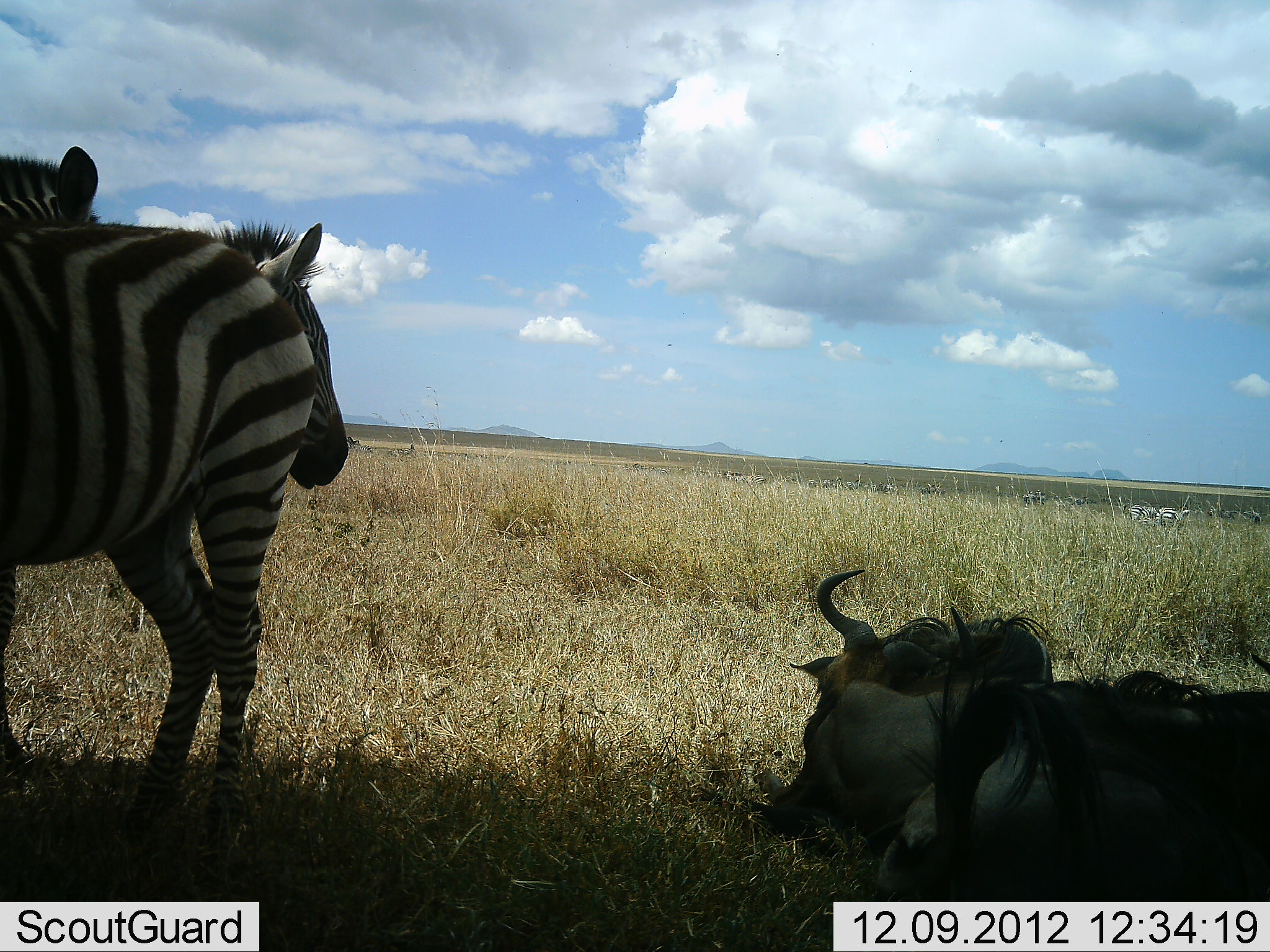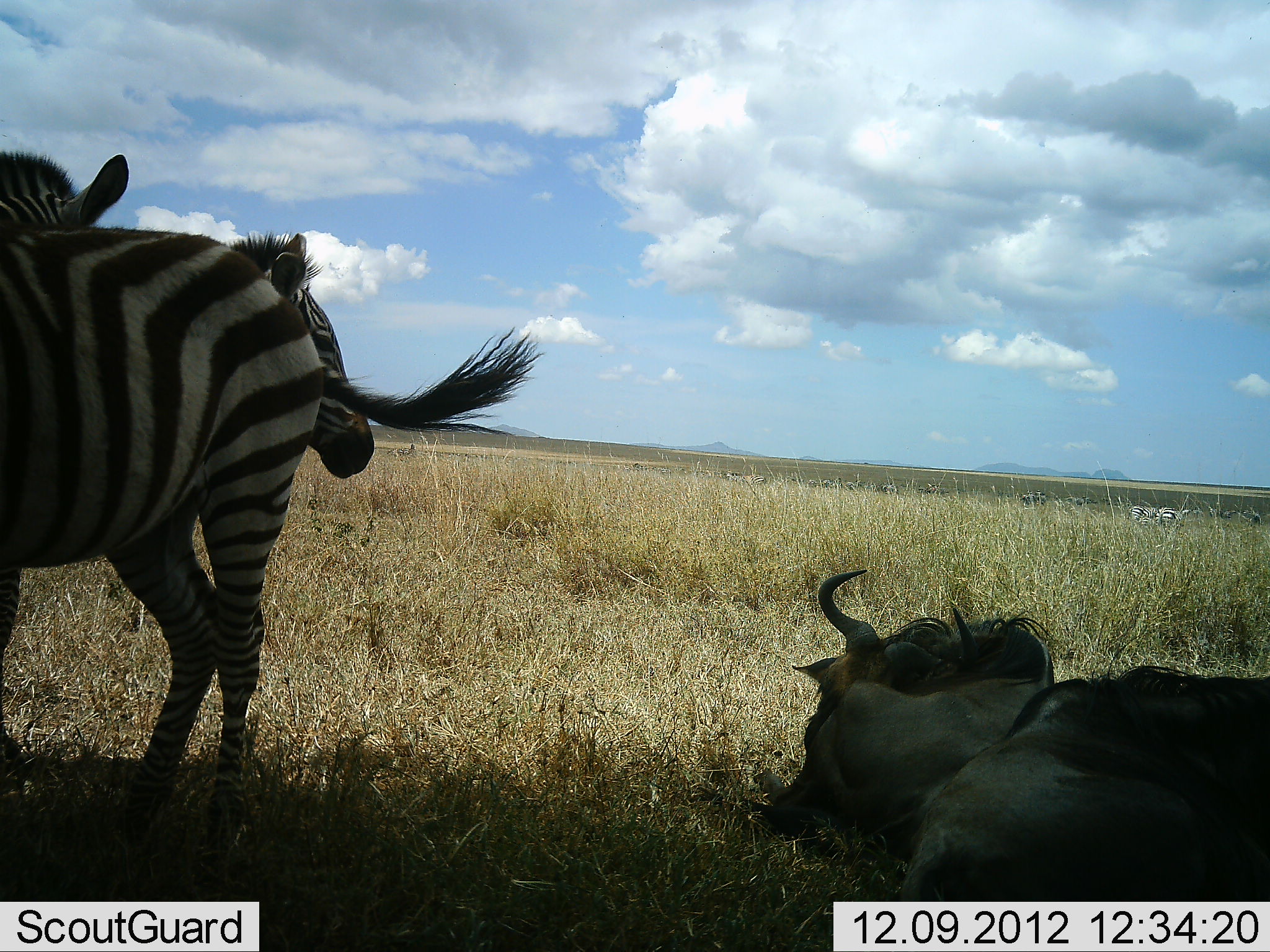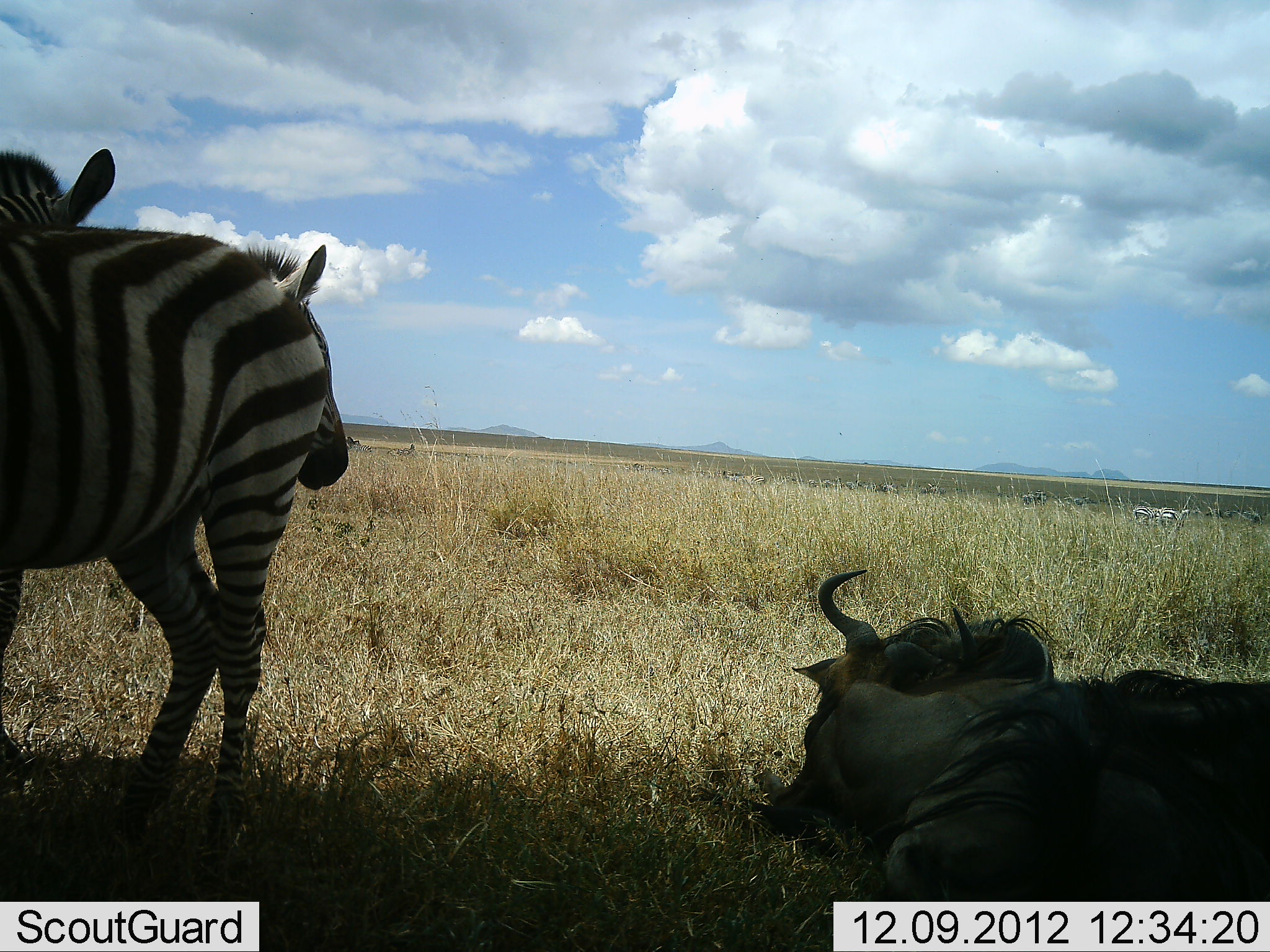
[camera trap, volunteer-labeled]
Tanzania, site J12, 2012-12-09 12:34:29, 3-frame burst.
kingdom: Animalia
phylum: Chordata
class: Mammalia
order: Artiodactyla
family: Bovidae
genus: Connochaetes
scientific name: Connochaetes taurinus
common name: blue wildebeest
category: wildebeest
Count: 2.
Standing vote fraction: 0%.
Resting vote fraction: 100%.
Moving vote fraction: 10%.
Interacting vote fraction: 10%.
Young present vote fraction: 10%.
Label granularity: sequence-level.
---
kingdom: Animalia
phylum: Chordata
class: Mammalia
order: Perissodactyla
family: Equidae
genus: Equus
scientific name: Equus quagga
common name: plains zebra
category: zebra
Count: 3.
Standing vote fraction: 100%.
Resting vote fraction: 0%.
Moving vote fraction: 0%.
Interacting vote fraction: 0%.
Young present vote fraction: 10%.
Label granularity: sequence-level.